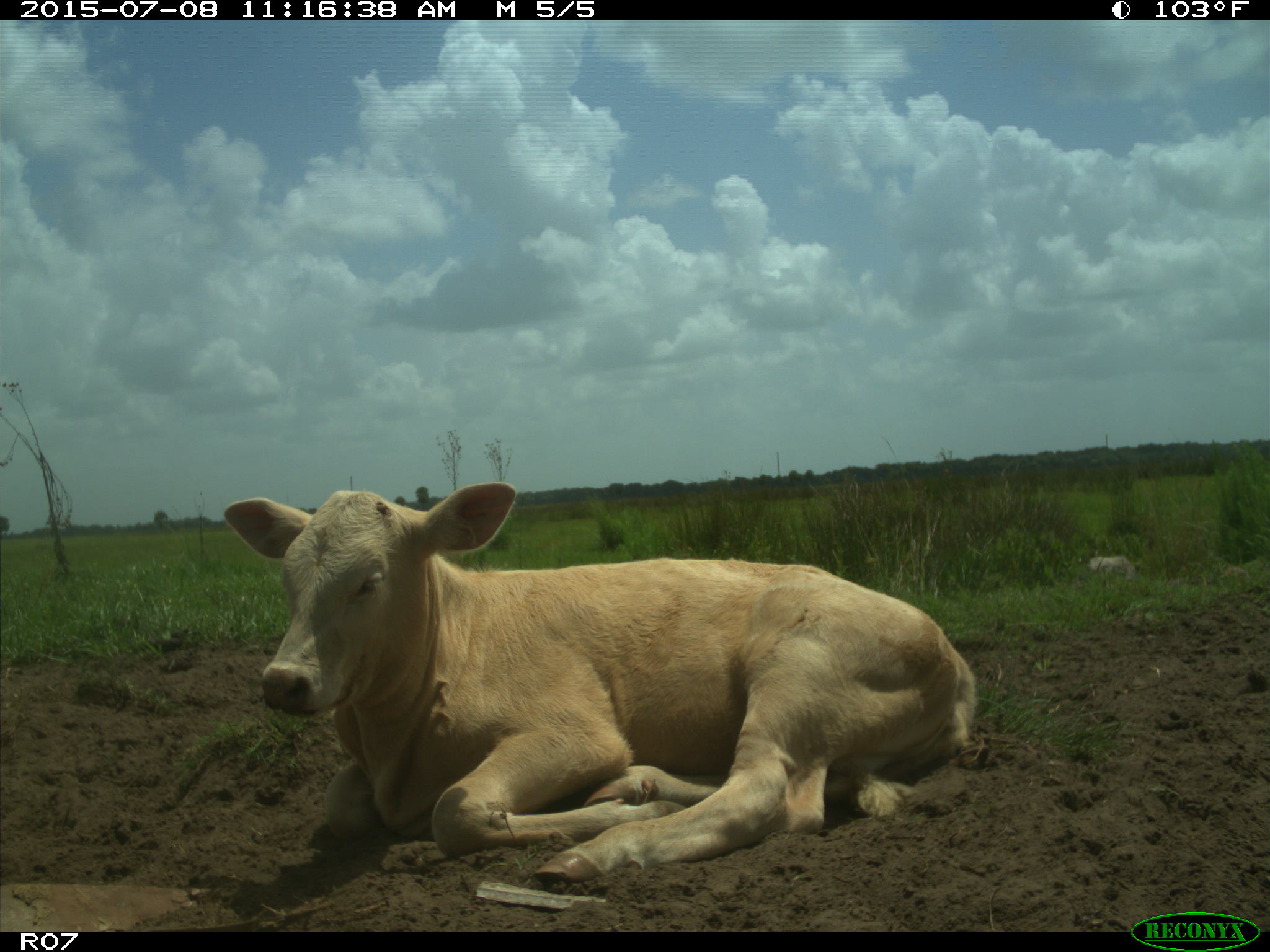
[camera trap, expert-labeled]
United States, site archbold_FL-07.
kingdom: Animalia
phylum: Chordata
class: Mammalia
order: Artiodactyla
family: Bovidae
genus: Bos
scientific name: Bos taurus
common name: domestic cow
Bos taurus (domestic cow).